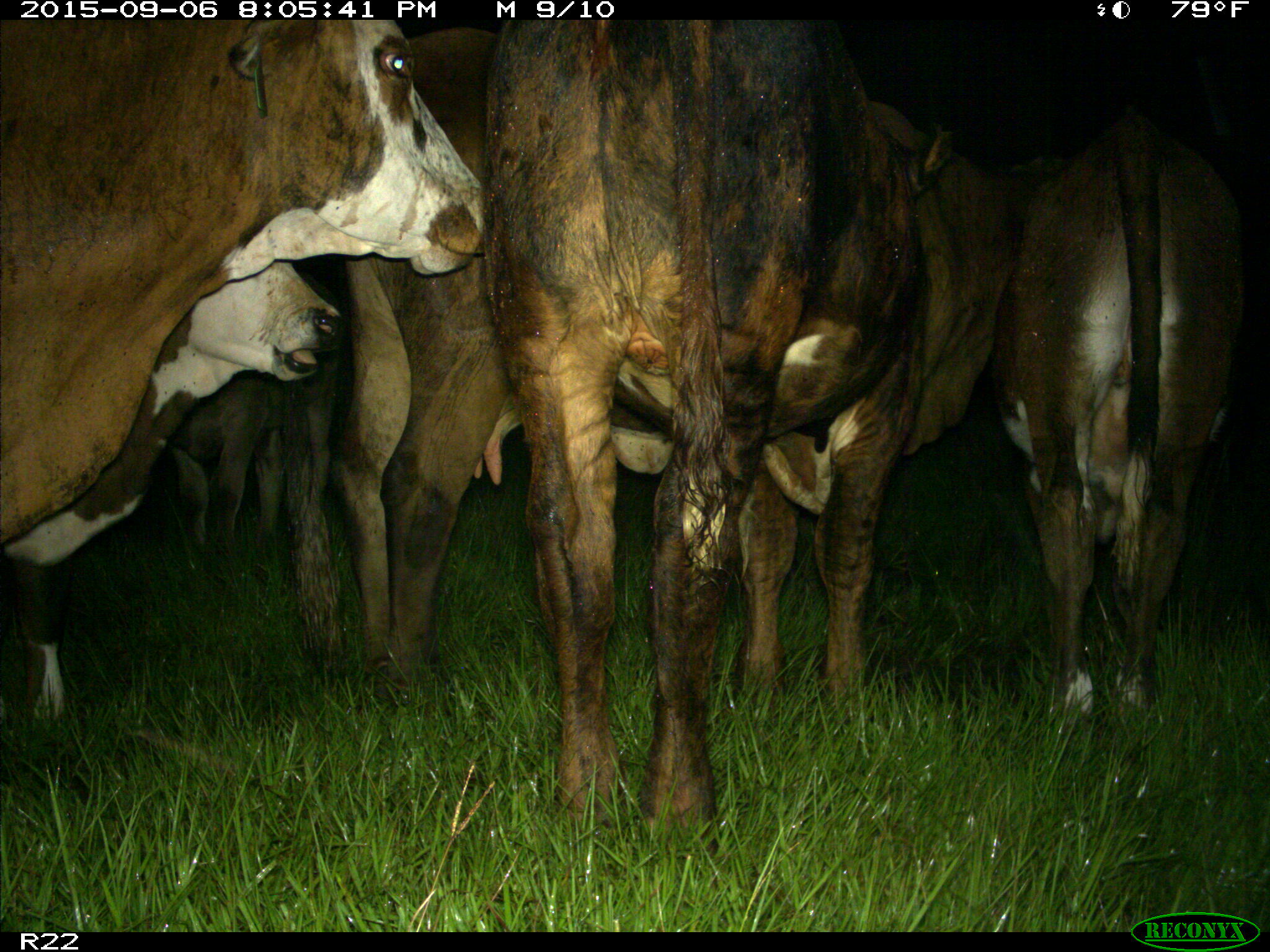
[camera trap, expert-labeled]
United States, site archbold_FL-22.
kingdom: Animalia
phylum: Chordata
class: Mammalia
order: Artiodactyla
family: Bovidae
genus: Bos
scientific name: Bos taurus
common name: domestic cow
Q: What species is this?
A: Bos taurus (domestic cow).